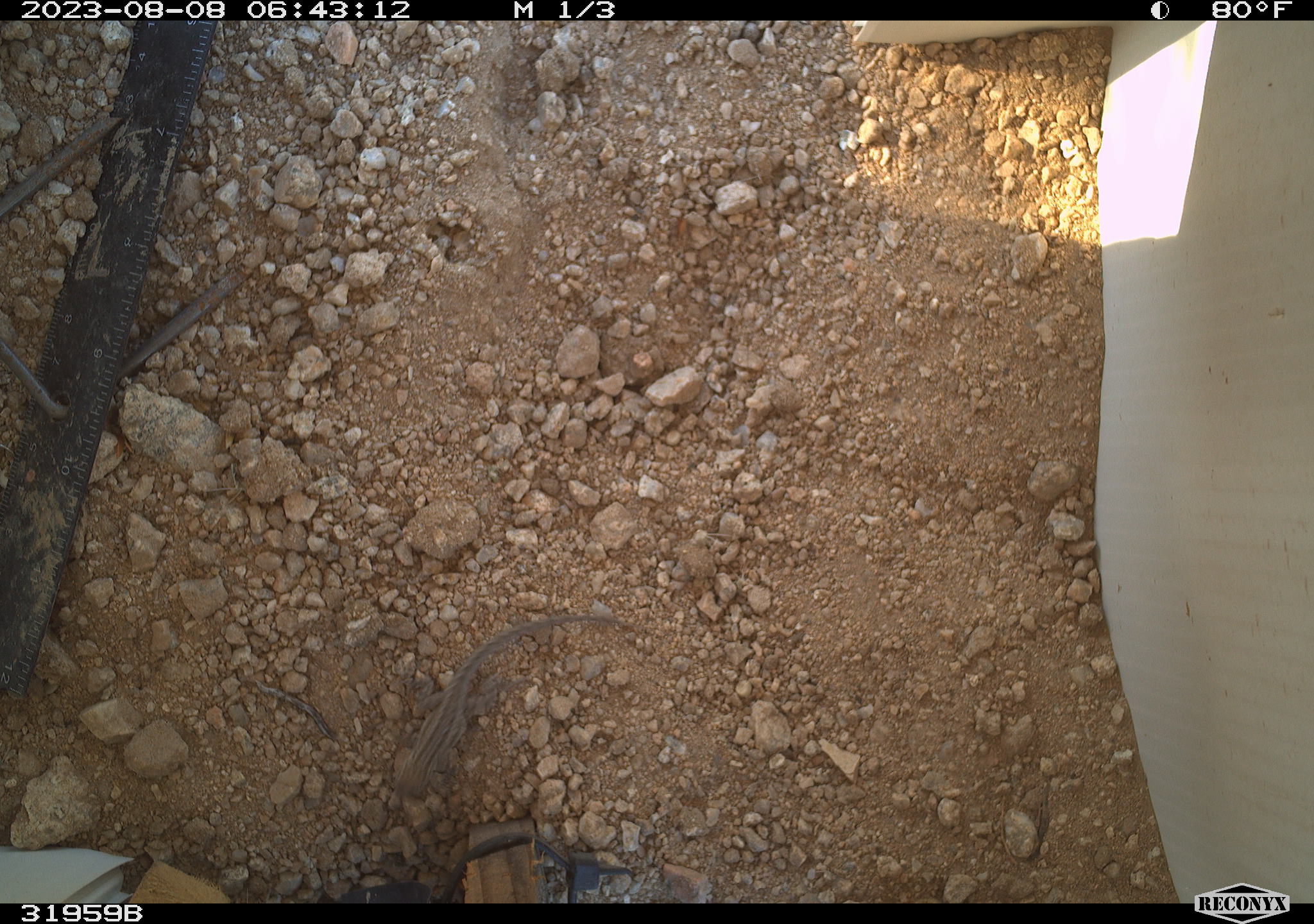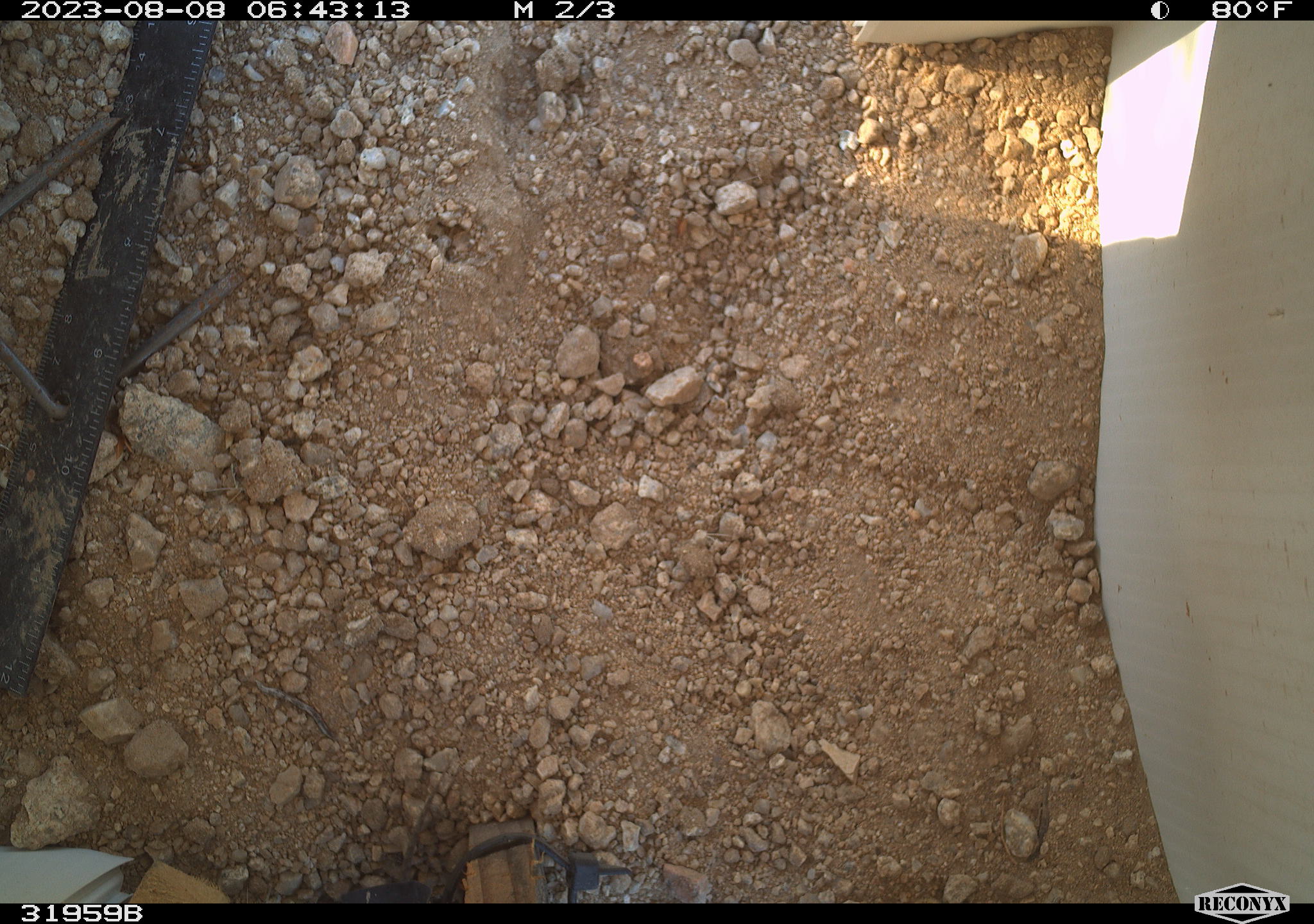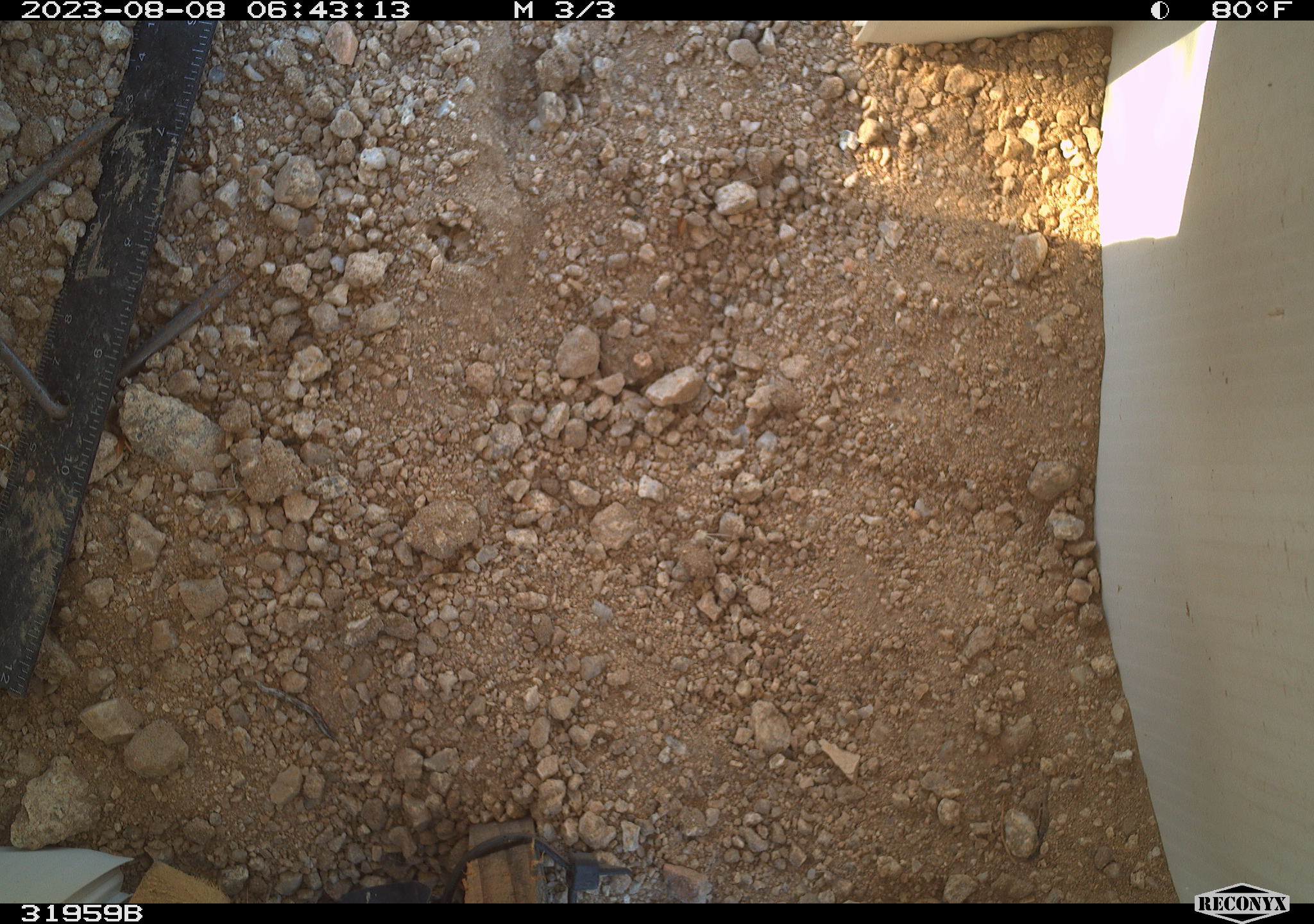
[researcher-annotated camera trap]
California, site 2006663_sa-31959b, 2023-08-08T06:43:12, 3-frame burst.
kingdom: Animalia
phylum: Chordata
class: Reptilia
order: Squamata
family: Phrynosomatidae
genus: Sceloporus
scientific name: Sceloporus graciosus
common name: common sagebrush lizard